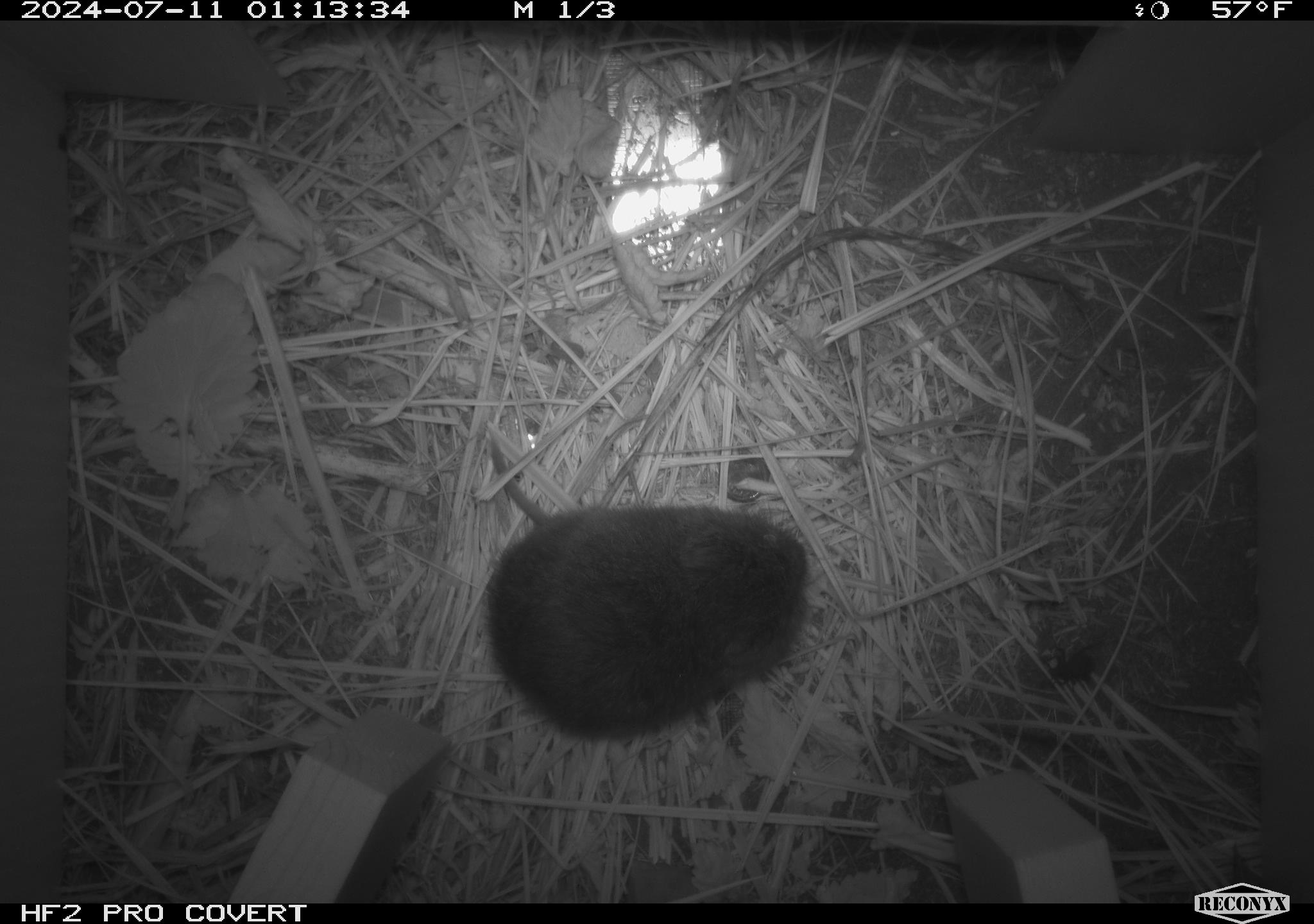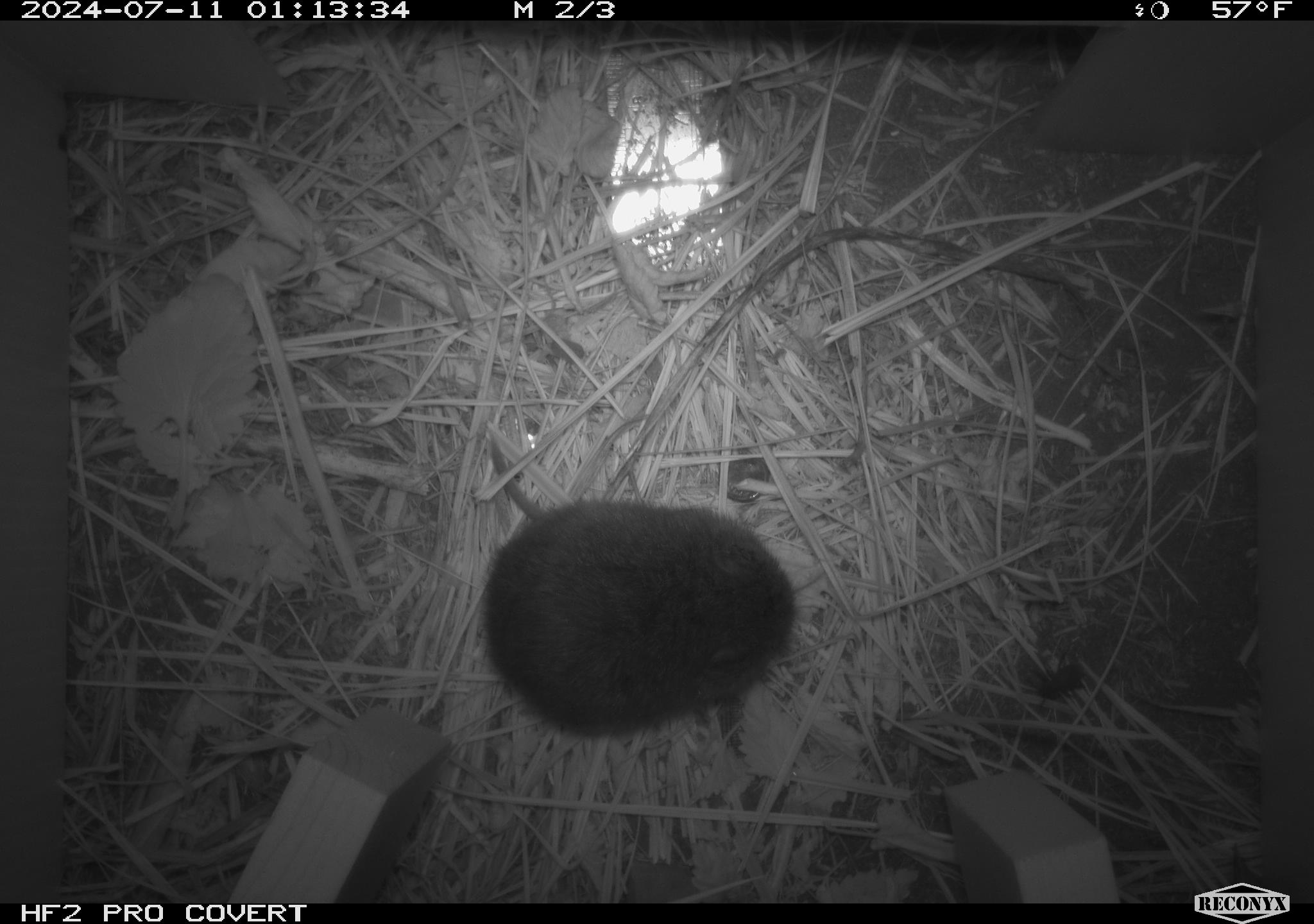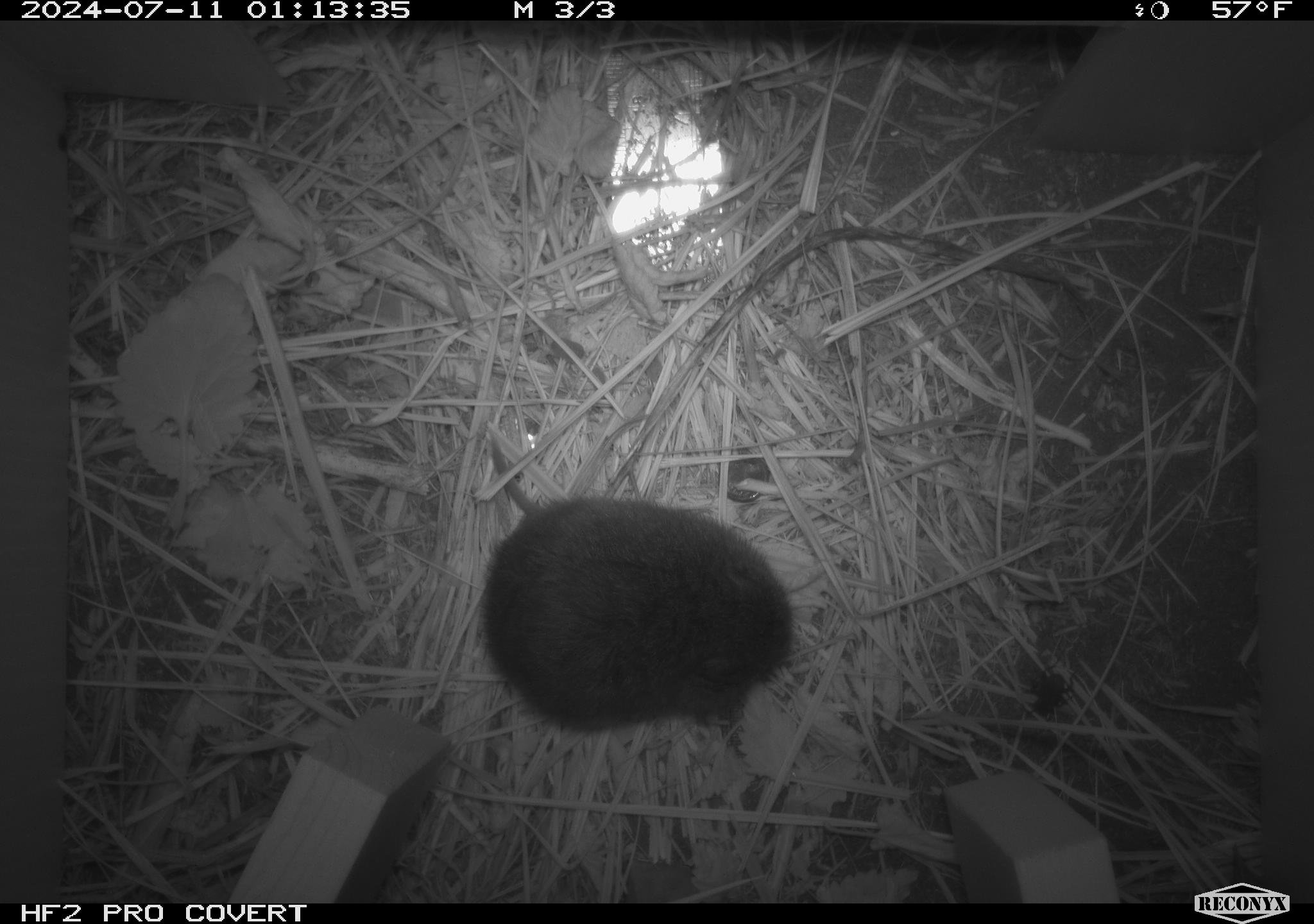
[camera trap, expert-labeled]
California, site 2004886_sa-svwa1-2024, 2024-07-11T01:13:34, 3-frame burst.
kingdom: Animalia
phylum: Chordata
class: Mammalia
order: Rodentia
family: Cricetidae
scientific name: Arvicolinae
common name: voles, lemmings, and muskrats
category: arvicolinae subfamily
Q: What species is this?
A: Arvicolinae subfamily (voles, lemmings, and muskrats) (Arvicolinae).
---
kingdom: Animalia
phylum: Arthropoda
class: Insecta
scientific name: Insecta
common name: insect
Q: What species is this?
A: Insect (Insecta).